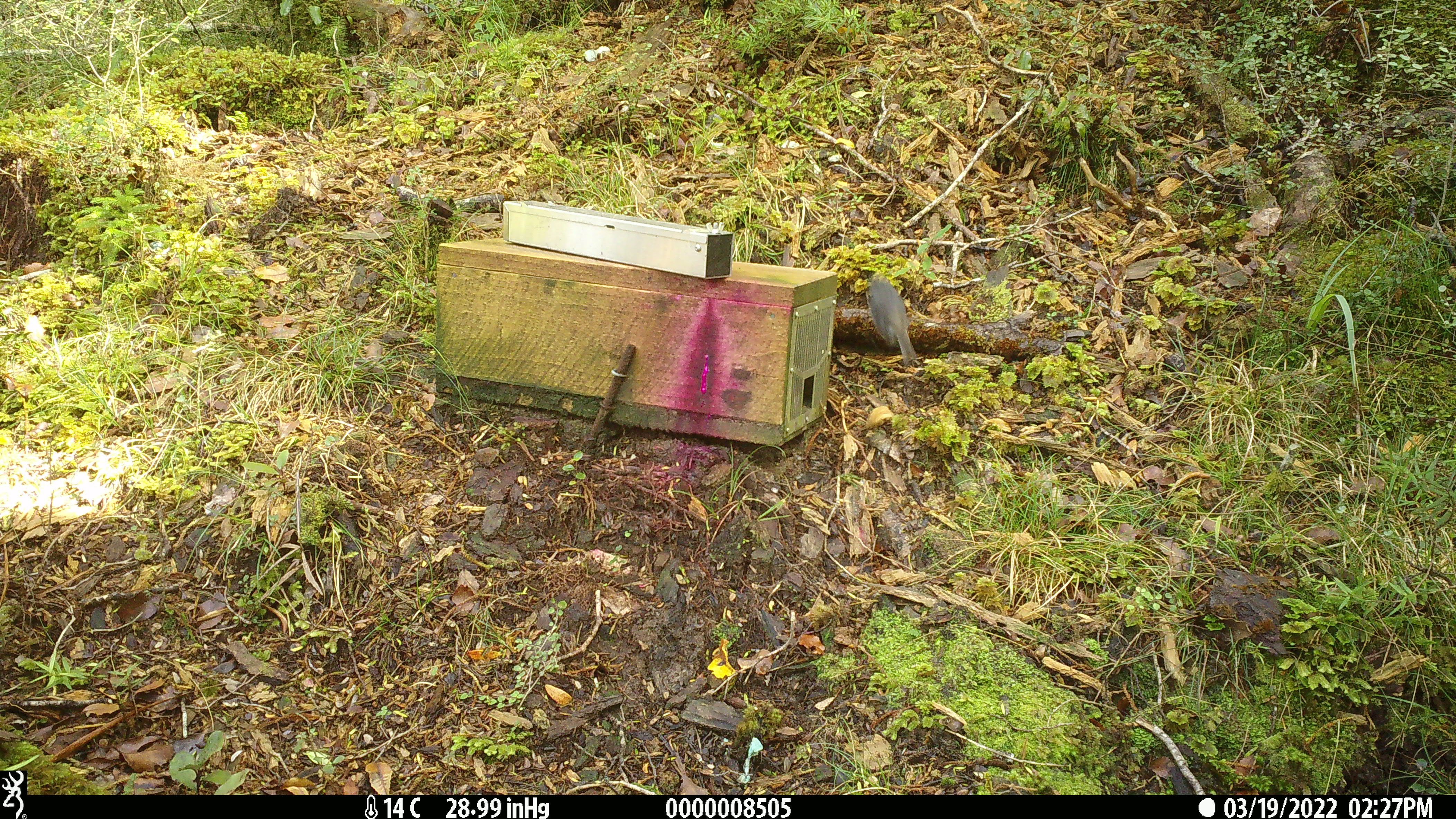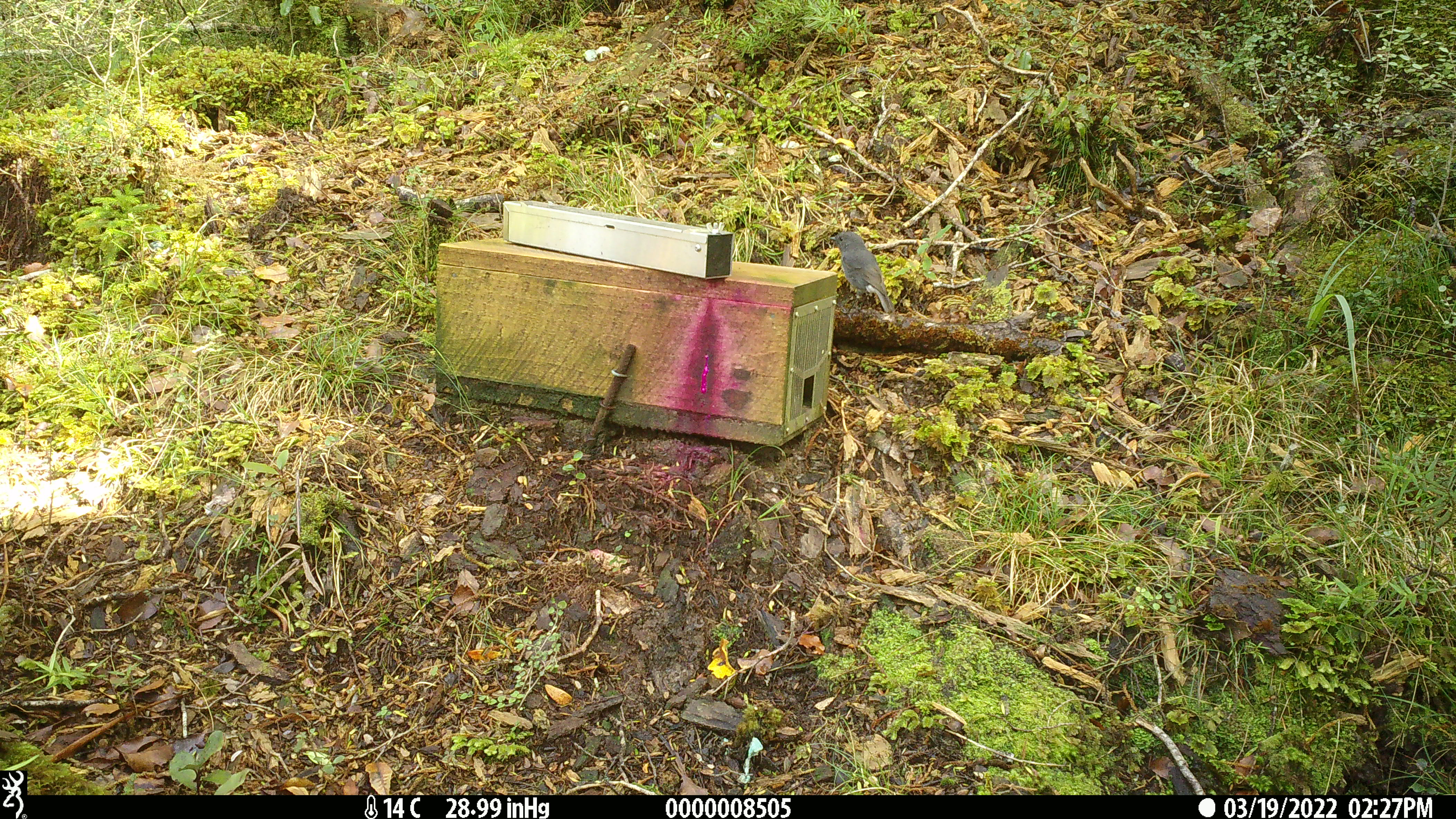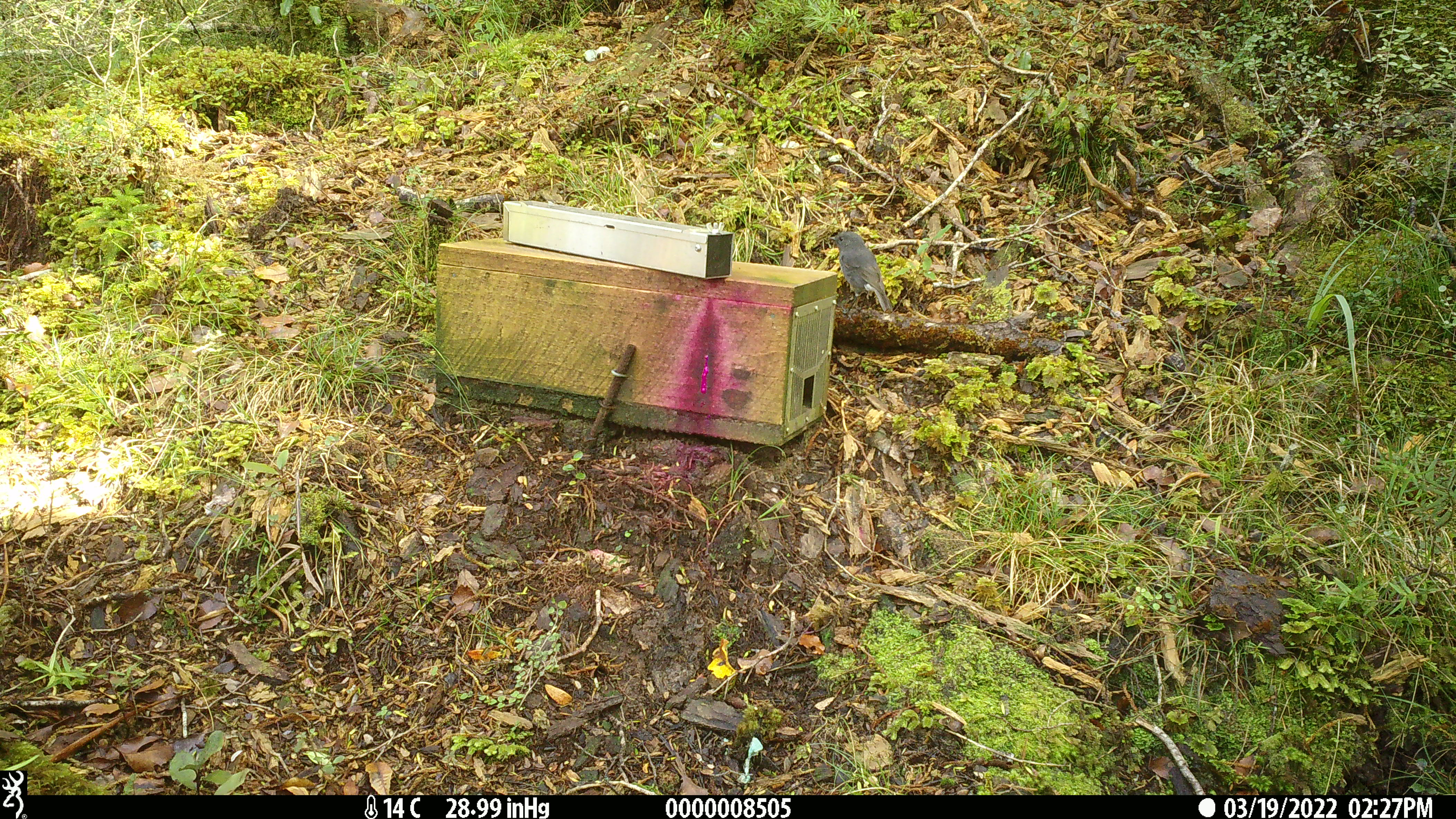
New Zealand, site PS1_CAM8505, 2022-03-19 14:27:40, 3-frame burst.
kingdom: Animalia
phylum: Chordata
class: Aves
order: Passeriformes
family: Petroicidae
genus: Petroica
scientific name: Petroica australis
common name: new zealand robin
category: robin